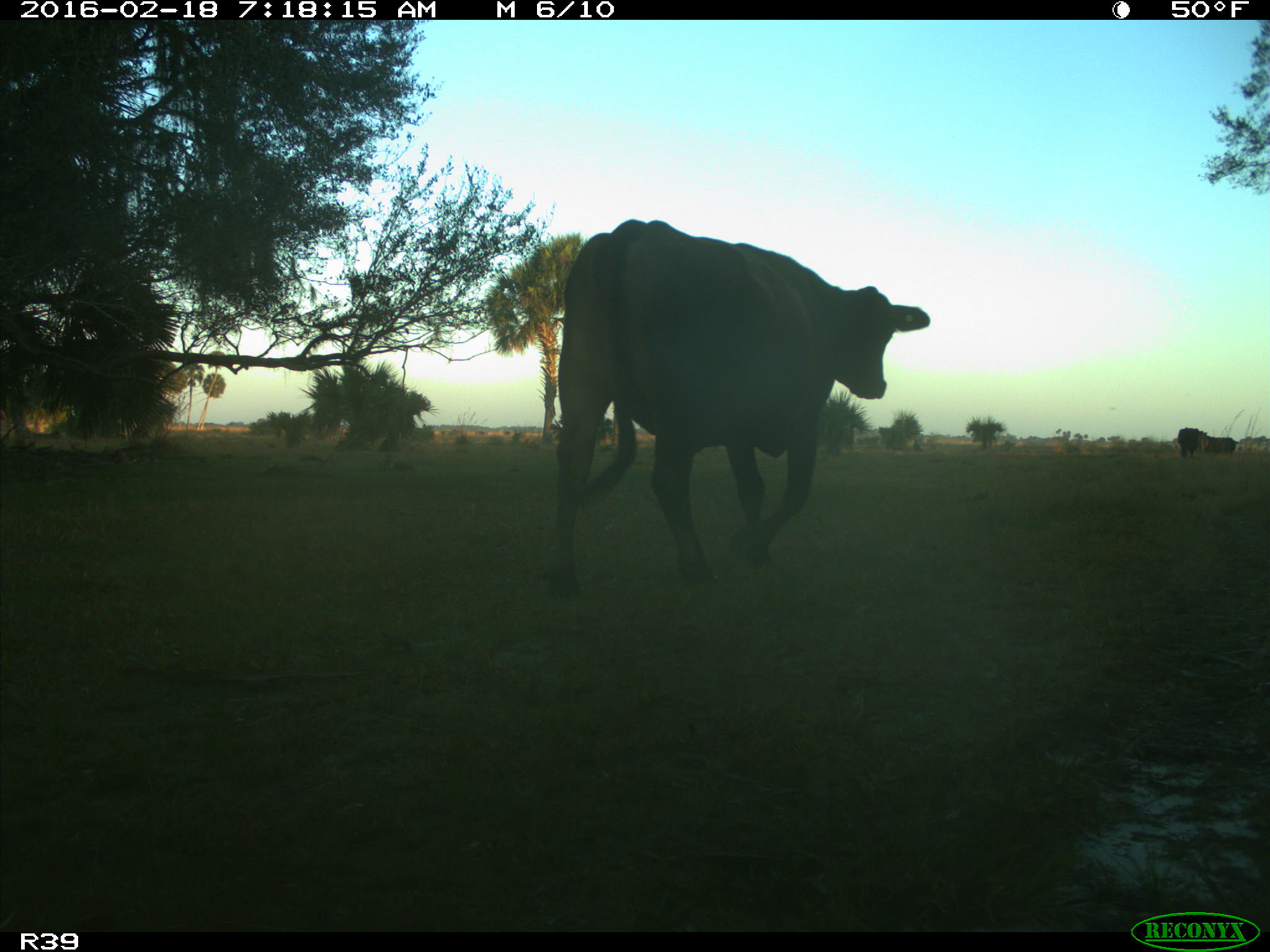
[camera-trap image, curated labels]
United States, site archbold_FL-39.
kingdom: Animalia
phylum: Chordata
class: Mammalia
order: Artiodactyla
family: Bovidae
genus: Bos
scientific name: Bos taurus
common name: domestic cow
Bos taurus (domestic cow).